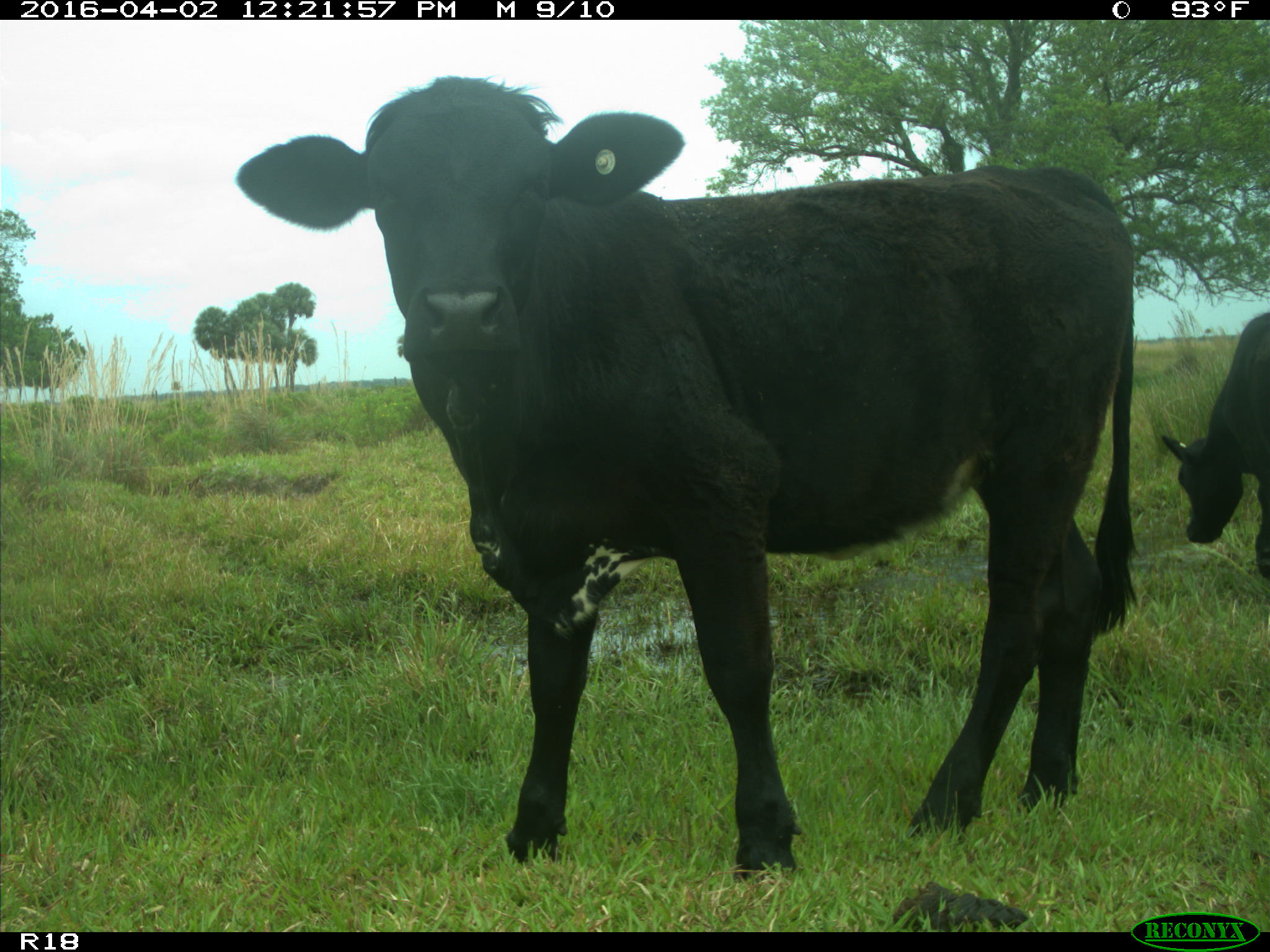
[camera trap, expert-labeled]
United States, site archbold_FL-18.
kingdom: Animalia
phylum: Chordata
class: Mammalia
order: Artiodactyla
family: Bovidae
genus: Bos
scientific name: Bos taurus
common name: domestic cow